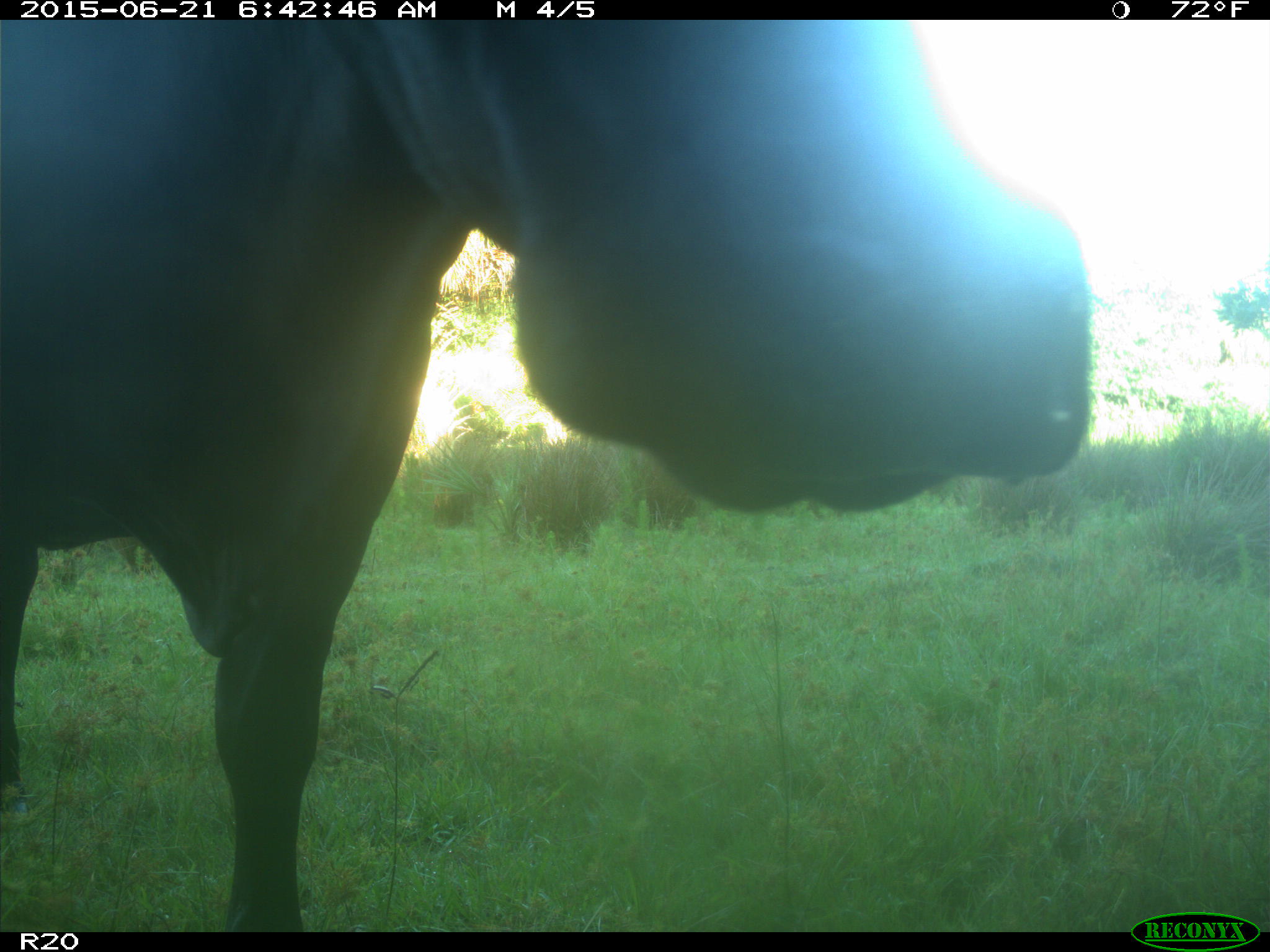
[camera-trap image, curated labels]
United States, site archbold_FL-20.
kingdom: Animalia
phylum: Chordata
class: Mammalia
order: Artiodactyla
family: Bovidae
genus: Bos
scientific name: Bos taurus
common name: domestic cow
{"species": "Bos taurus (domestic cow)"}